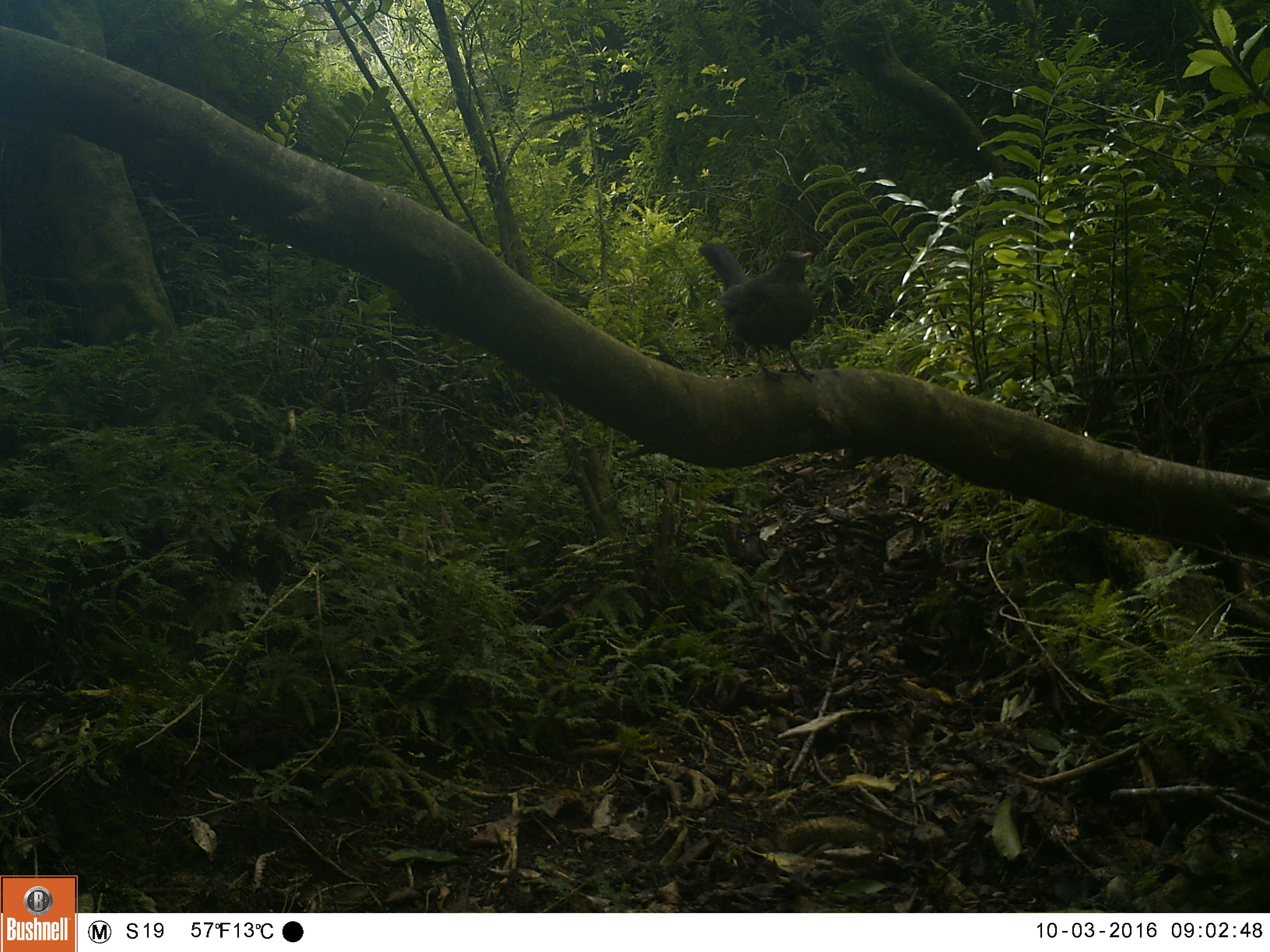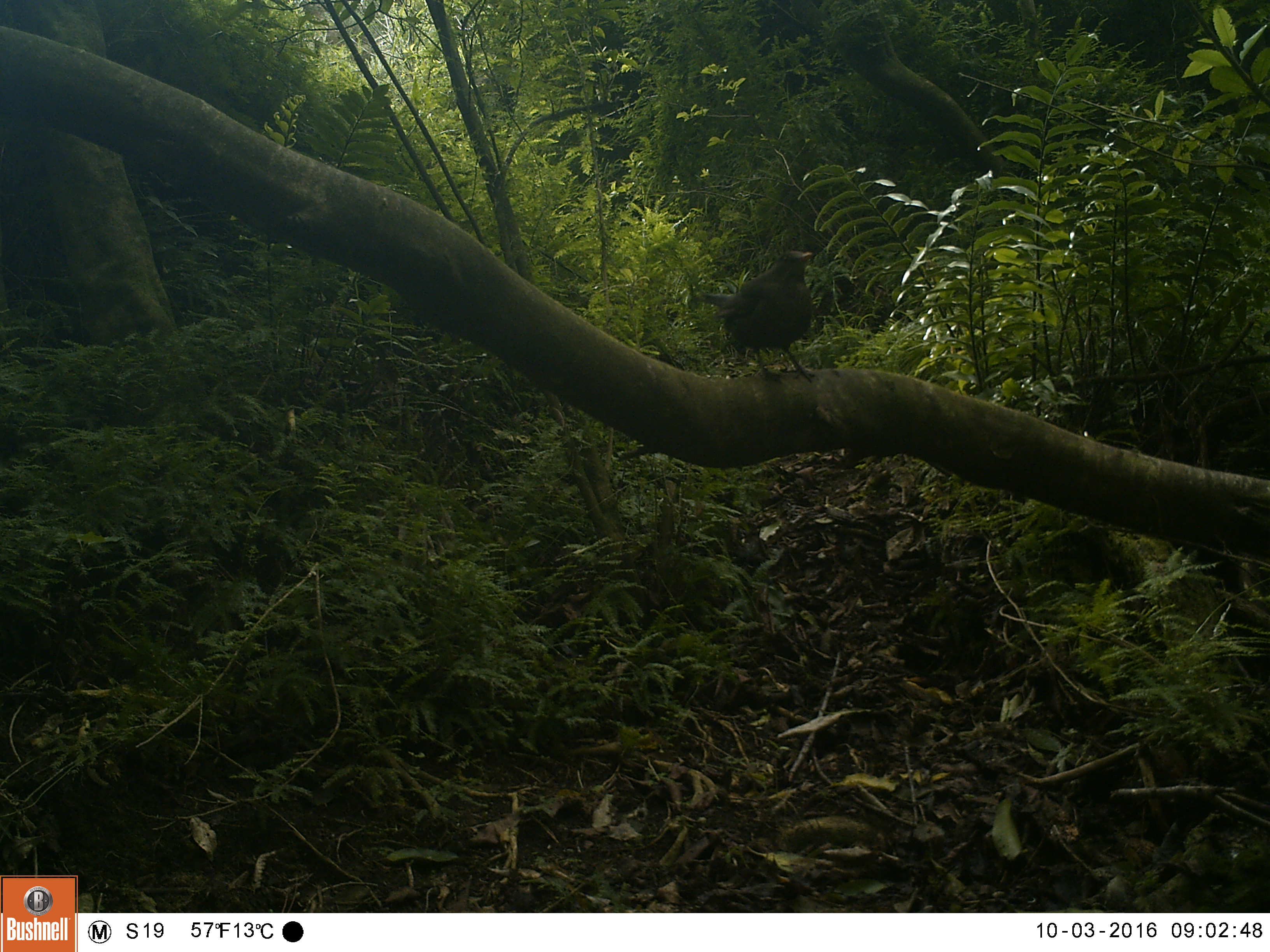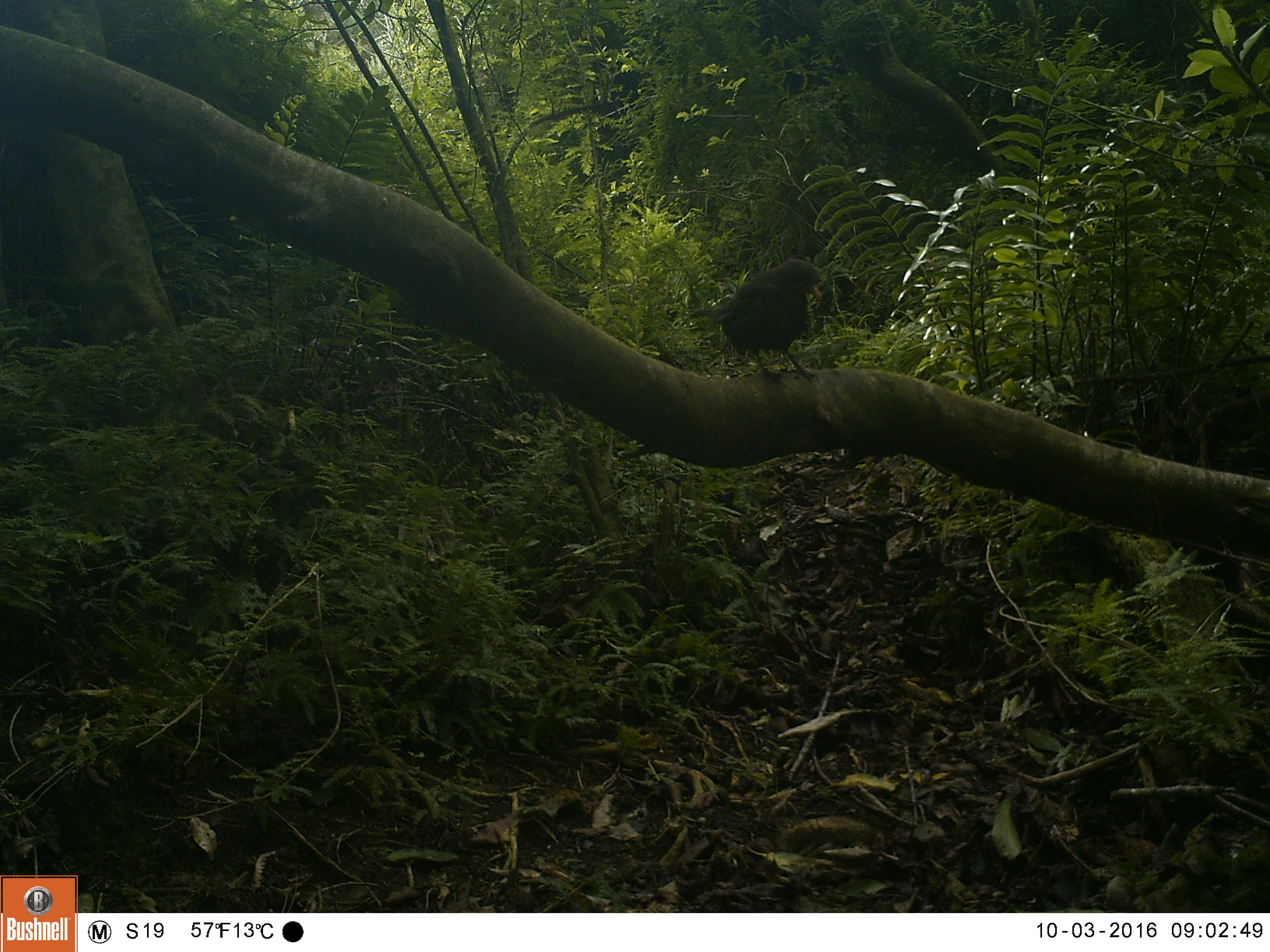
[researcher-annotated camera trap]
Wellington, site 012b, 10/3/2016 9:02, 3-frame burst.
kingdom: Animalia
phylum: Chordata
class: Aves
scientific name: Aves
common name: bird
Bird (Aves).